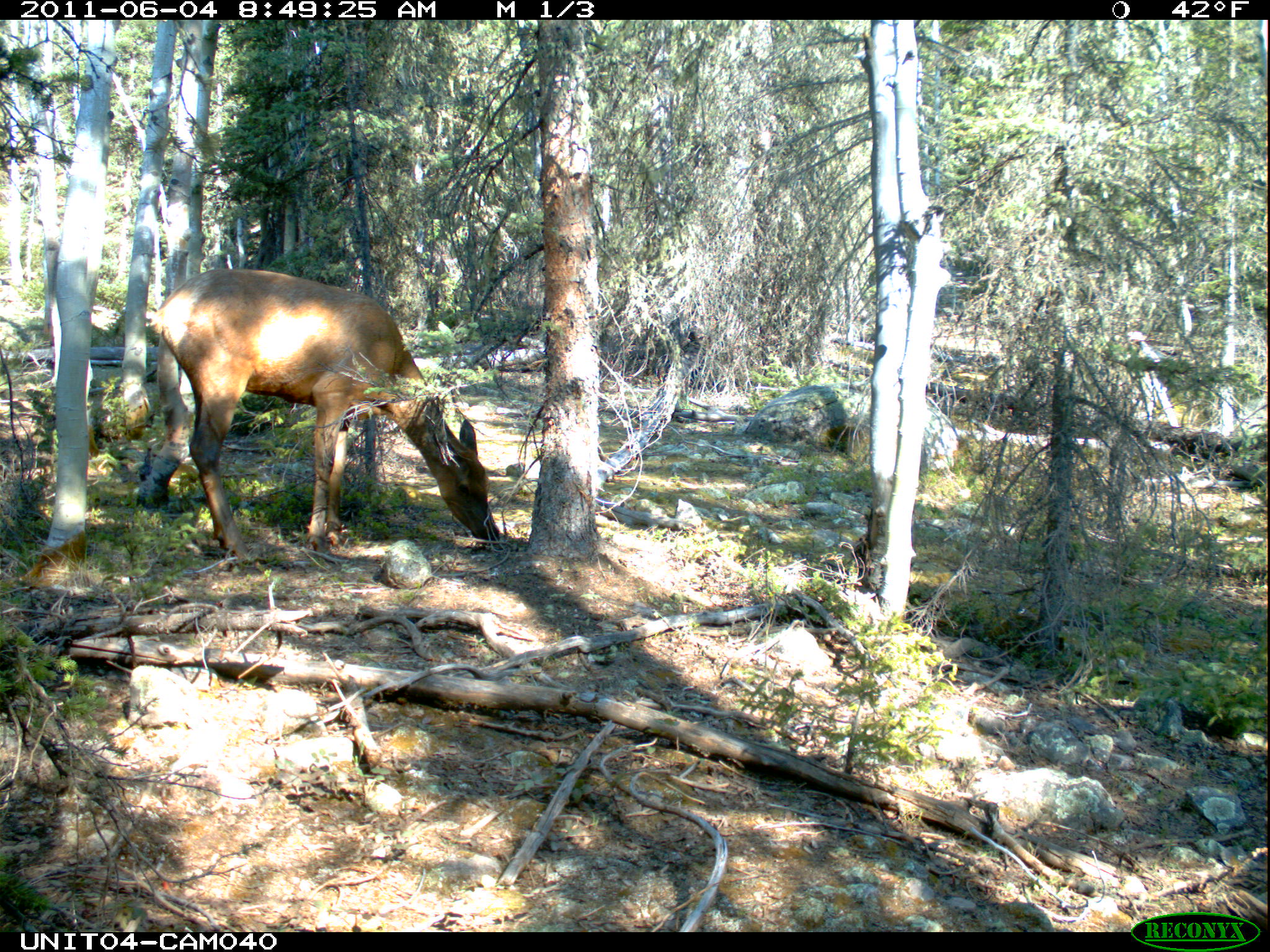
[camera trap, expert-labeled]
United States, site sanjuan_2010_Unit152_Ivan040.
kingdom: Animalia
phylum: Chordata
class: Mammalia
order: Artiodactyla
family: Cervidae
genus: Cervus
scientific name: Cervus elaphus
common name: red deer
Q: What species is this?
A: Cervus elaphus (red deer).